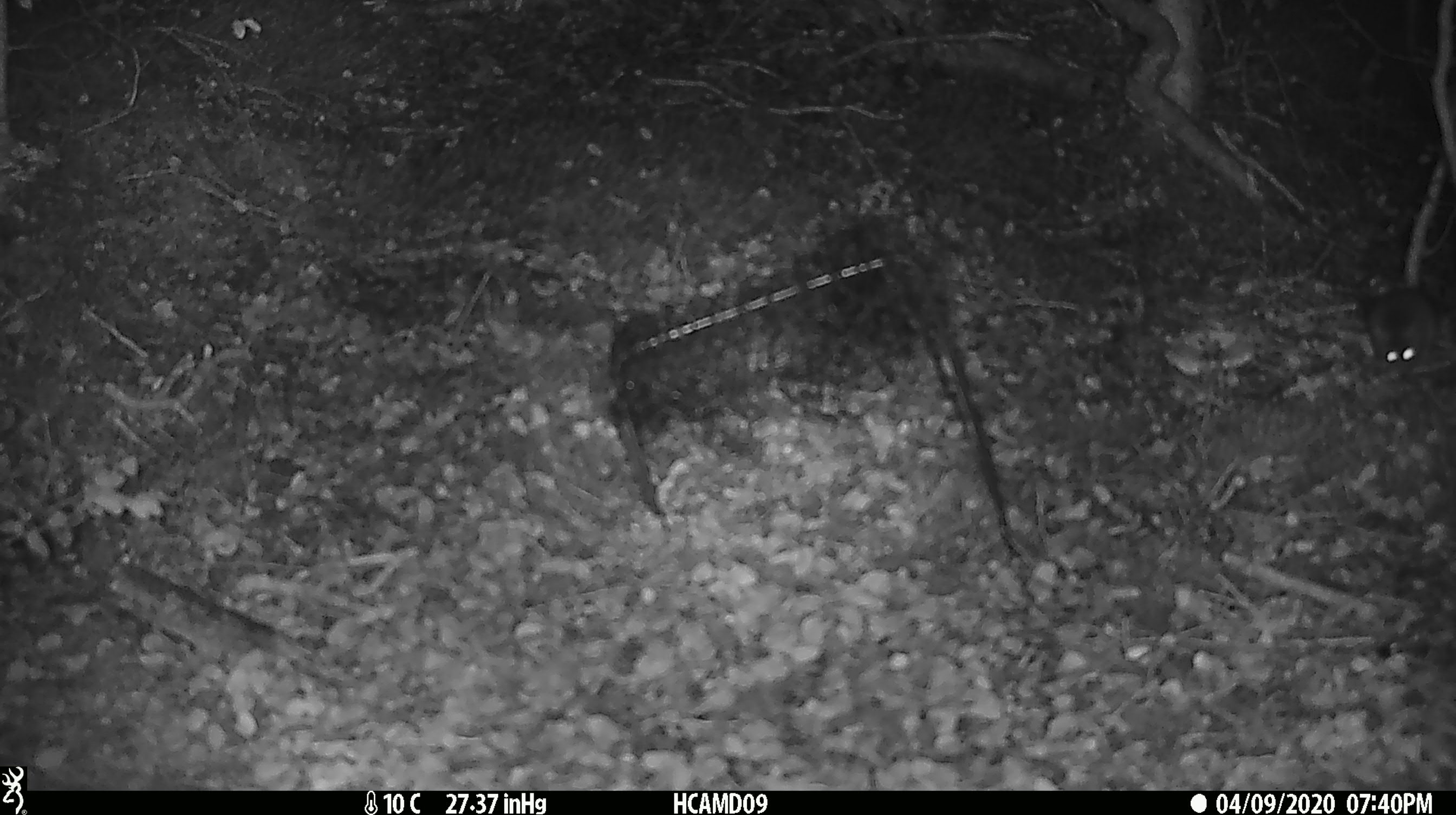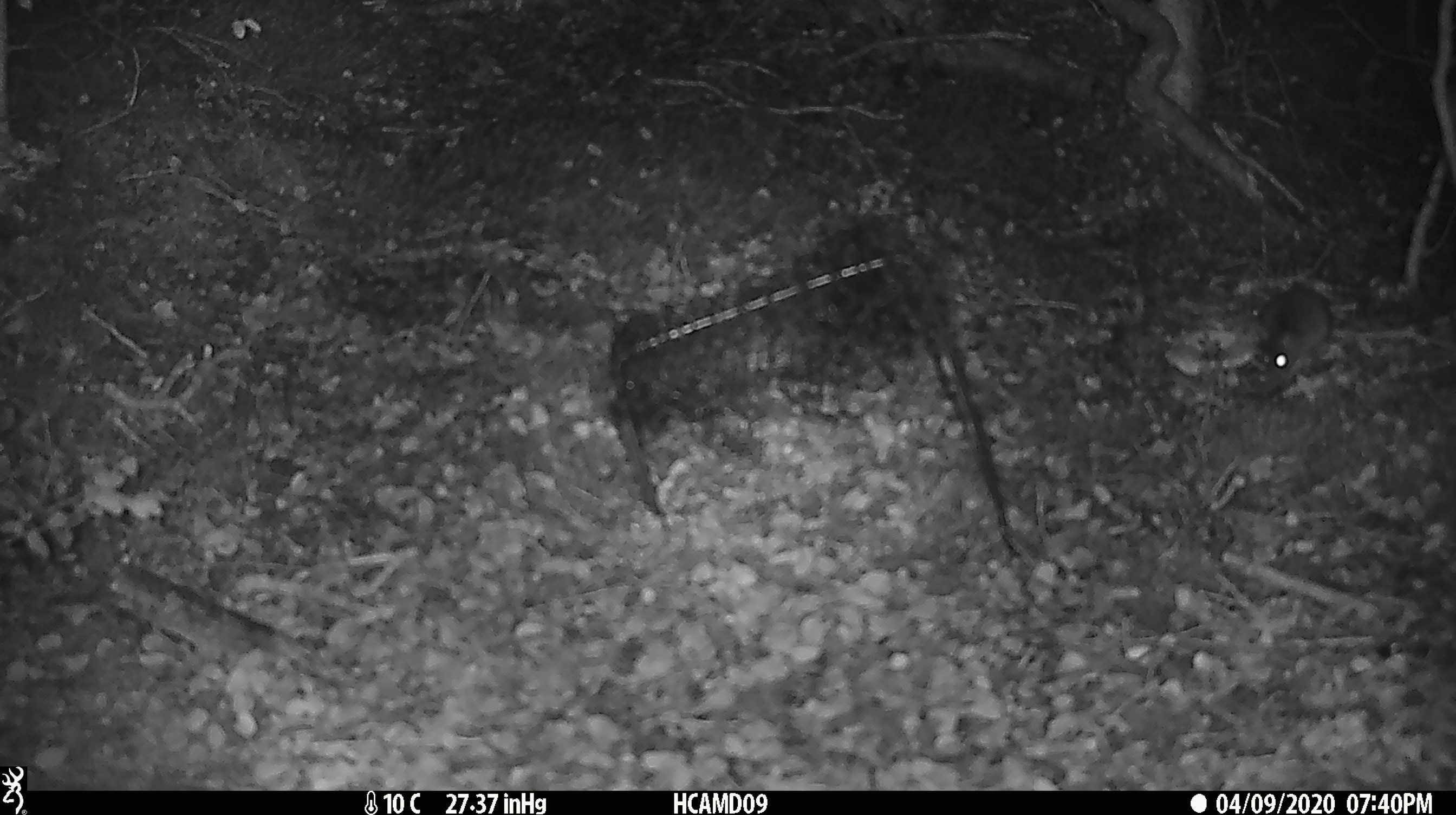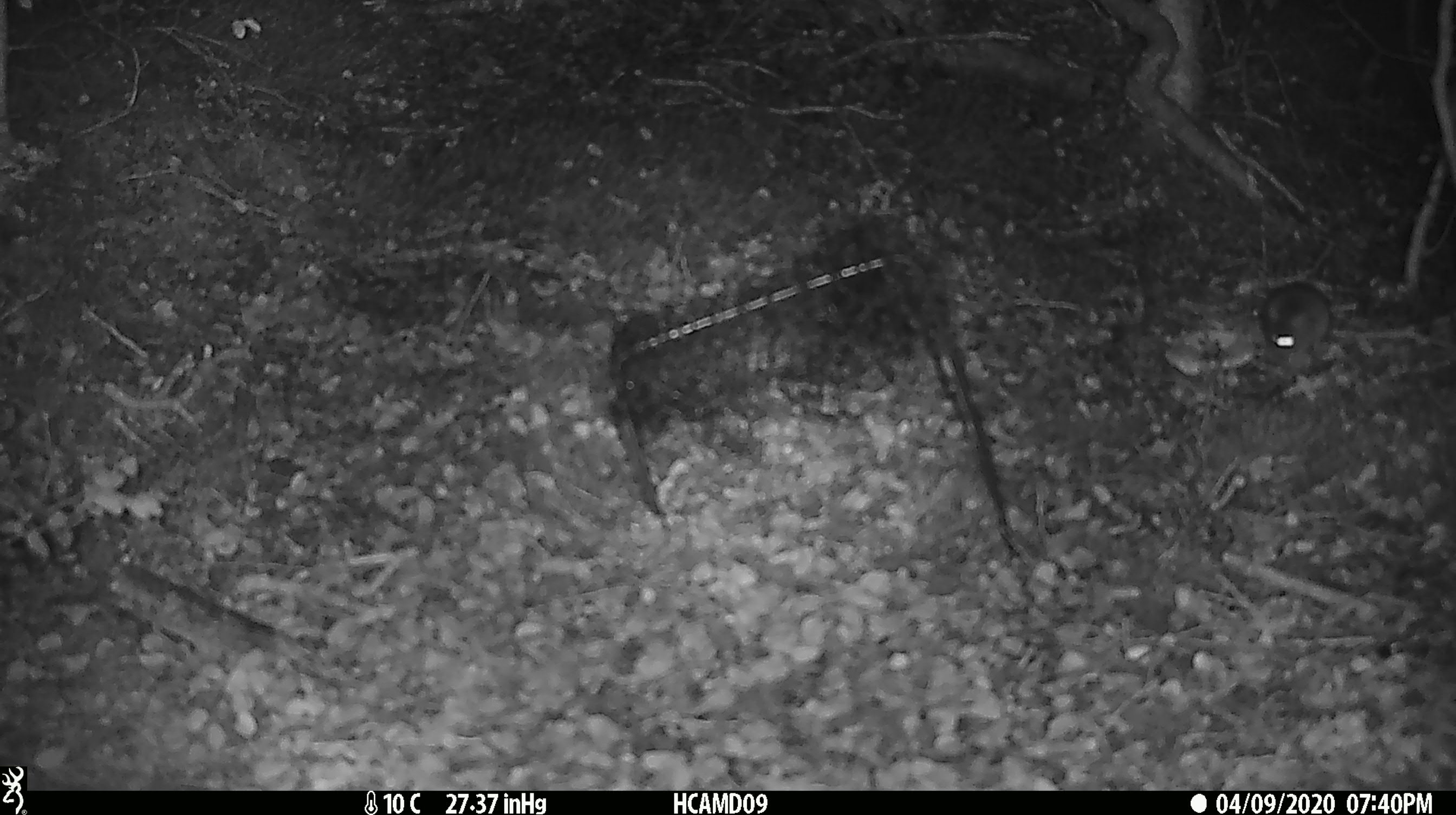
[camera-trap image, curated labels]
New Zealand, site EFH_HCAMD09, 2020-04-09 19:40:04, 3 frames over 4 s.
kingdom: Animalia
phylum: Chordata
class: Mammalia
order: Rodentia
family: Muridae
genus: Mus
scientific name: Mus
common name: mouse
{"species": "mouse (Mus)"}